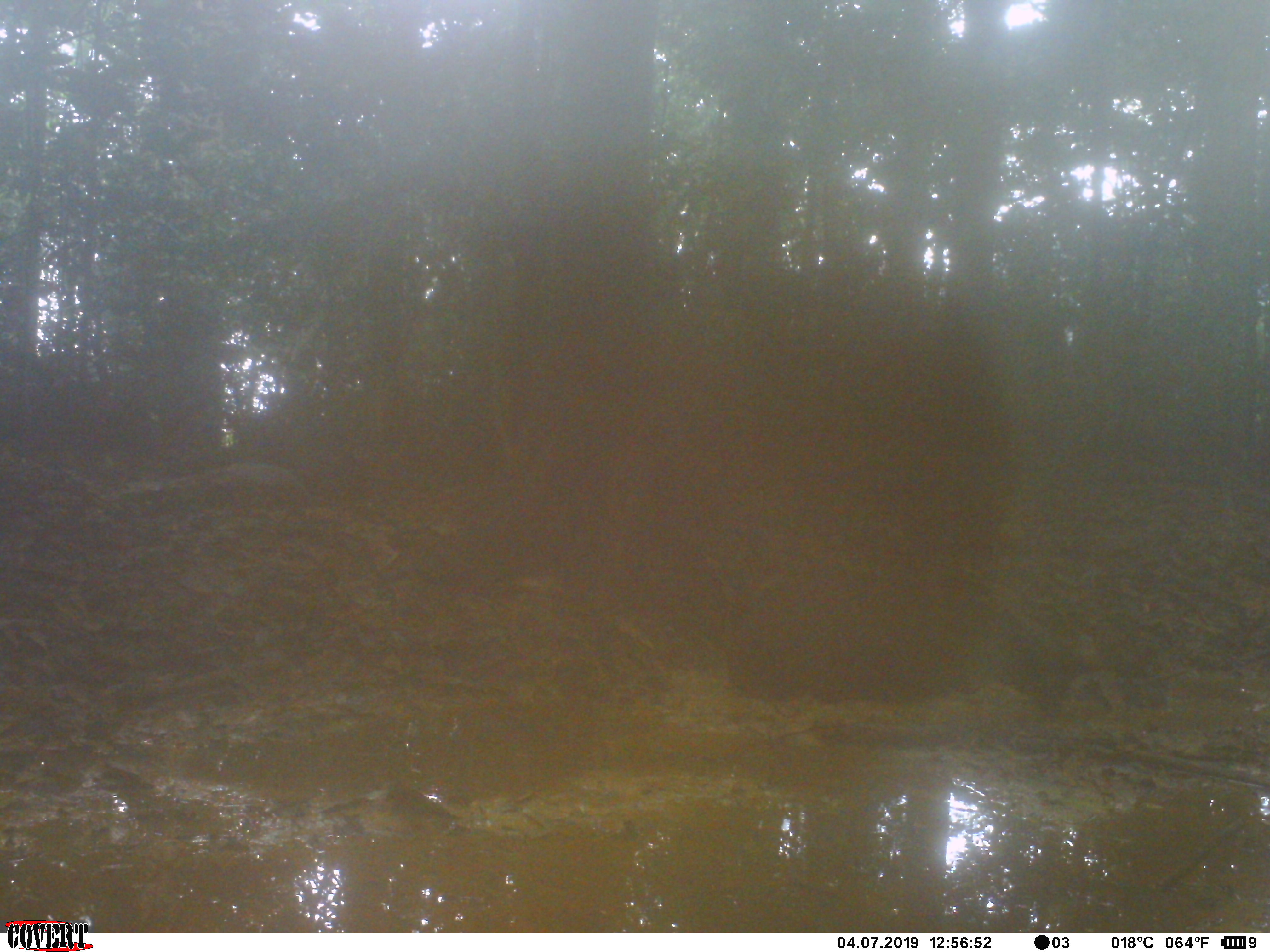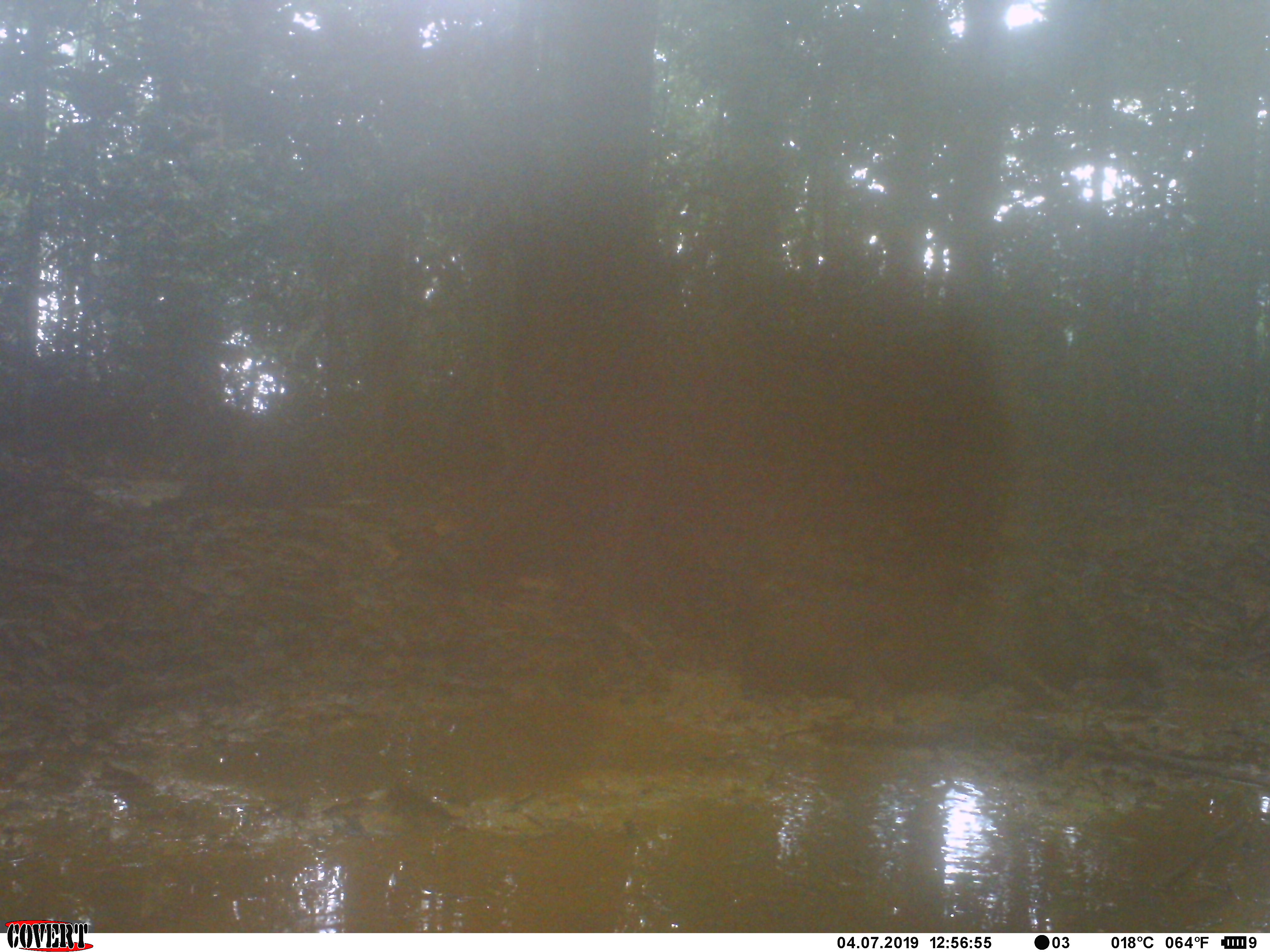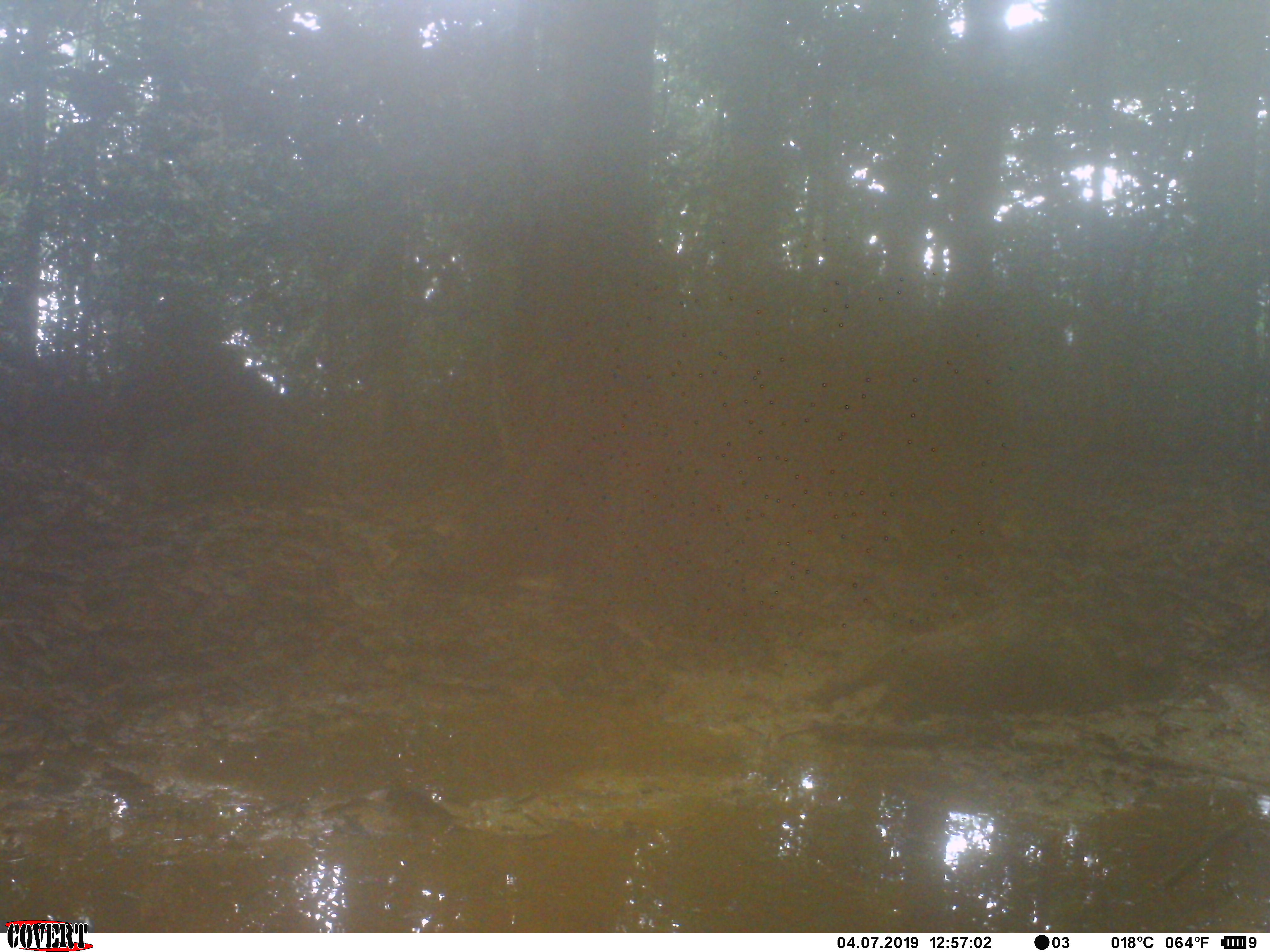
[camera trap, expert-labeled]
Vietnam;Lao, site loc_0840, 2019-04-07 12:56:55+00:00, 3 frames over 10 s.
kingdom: Animalia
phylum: Chordata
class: Mammalia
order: Artiodactyla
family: Suidae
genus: Sus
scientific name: Sus scrofa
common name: eurasian wild pig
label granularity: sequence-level